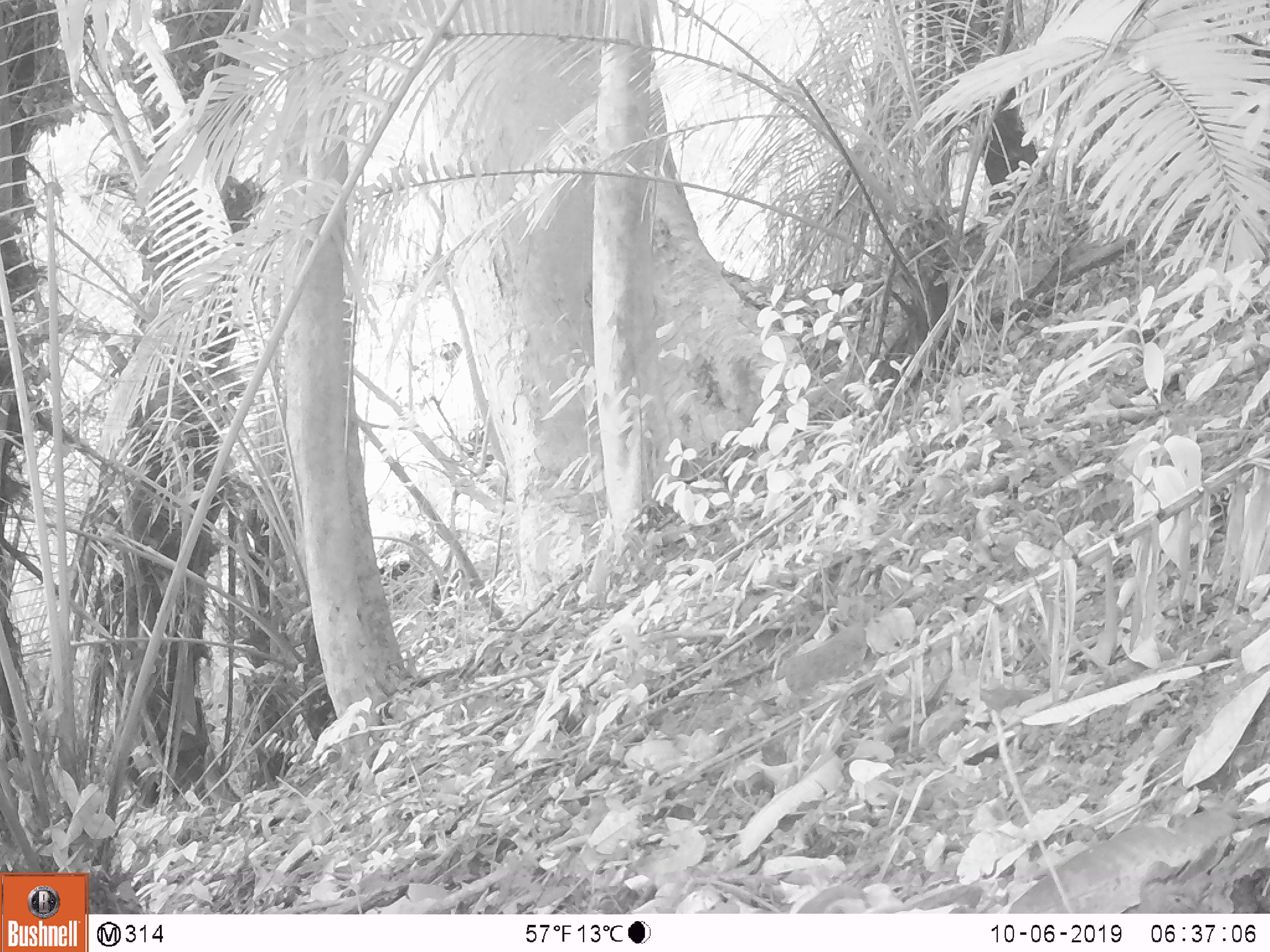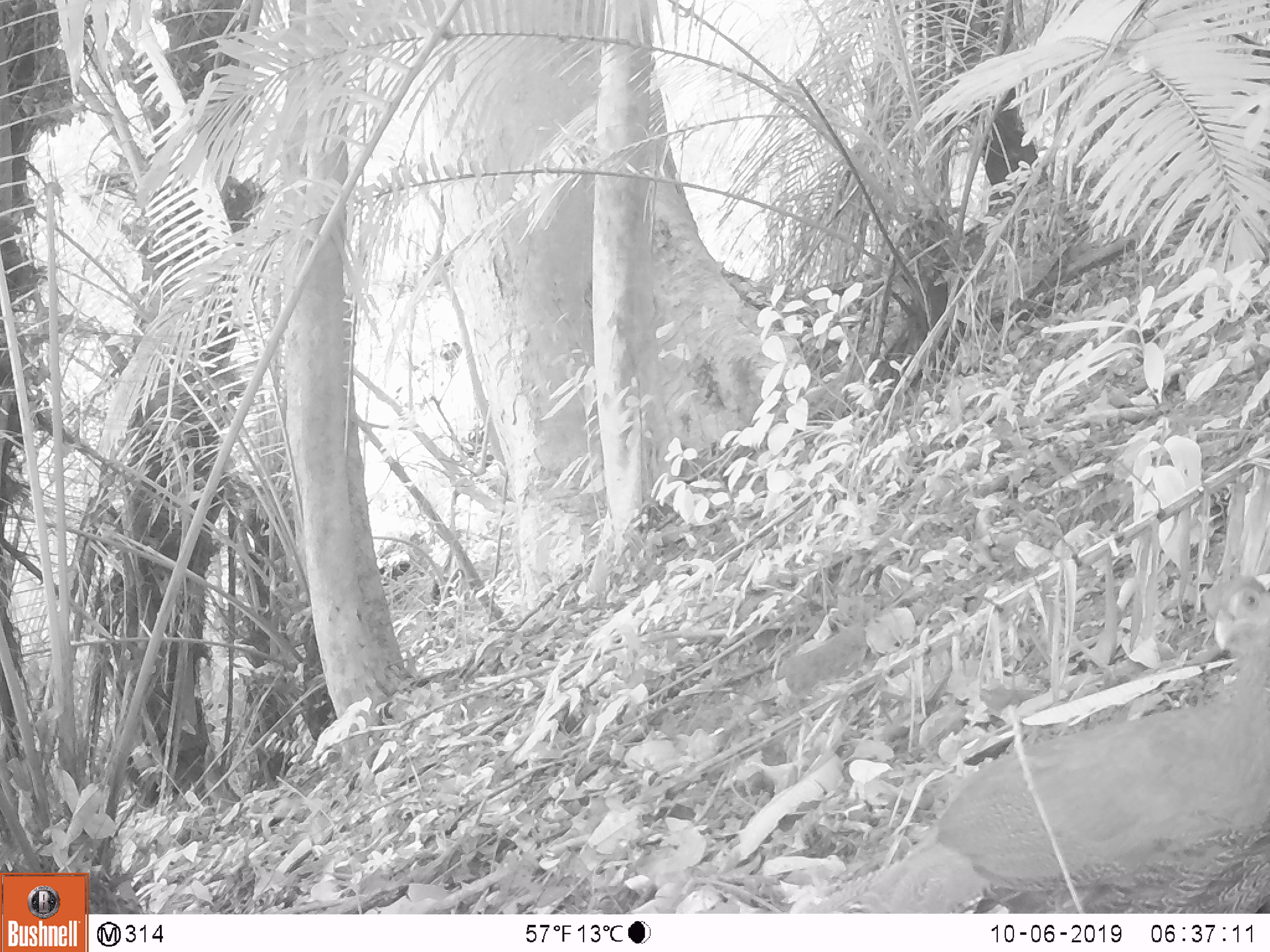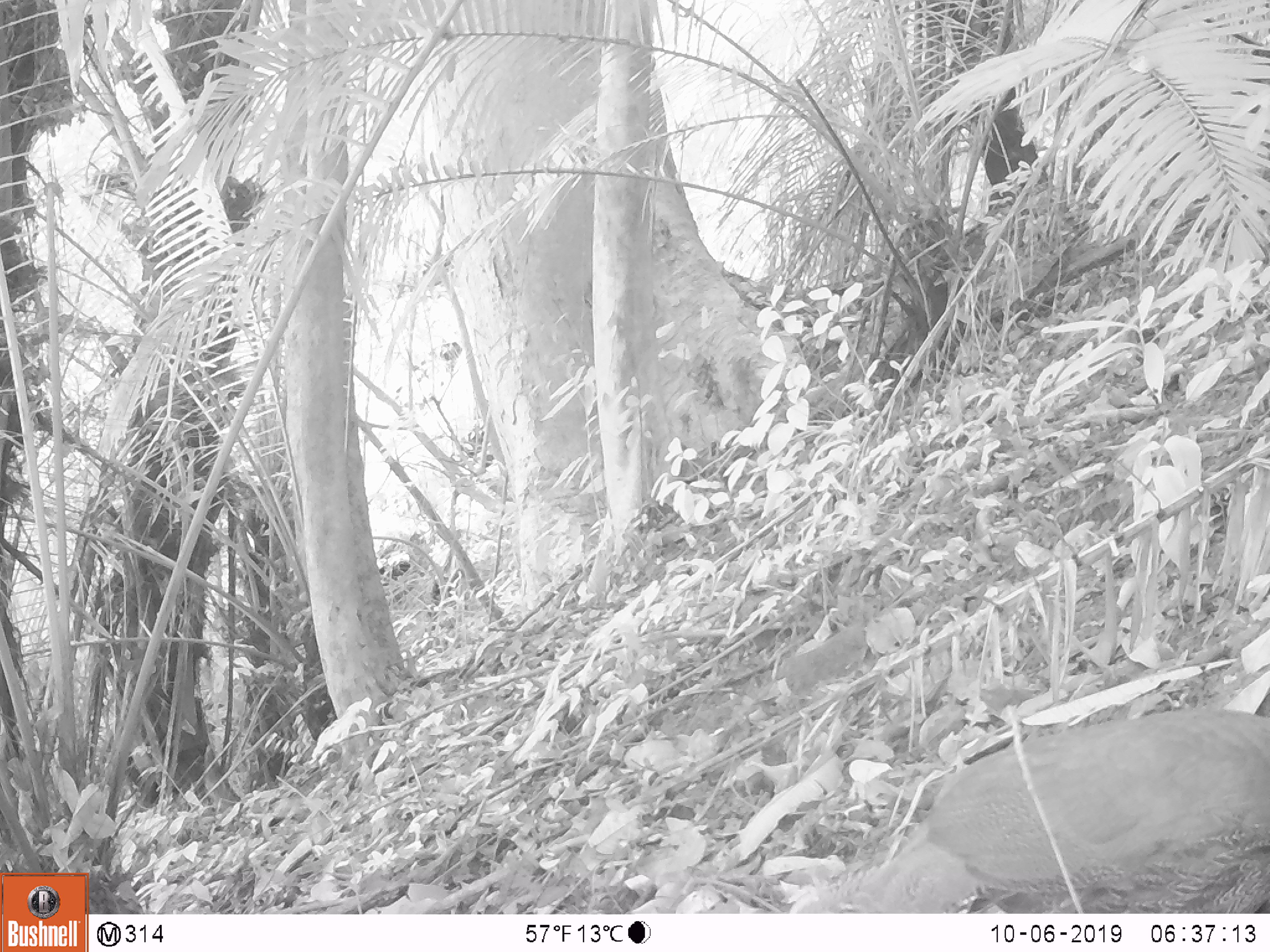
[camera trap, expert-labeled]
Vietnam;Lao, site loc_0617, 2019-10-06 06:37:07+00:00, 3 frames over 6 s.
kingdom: Animalia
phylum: Chordata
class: Aves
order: Galliformes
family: Phasianidae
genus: Lophura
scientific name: Lophura nycthemera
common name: silver pheasant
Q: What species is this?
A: Silver pheasant (Lophura nycthemera).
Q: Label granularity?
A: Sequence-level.